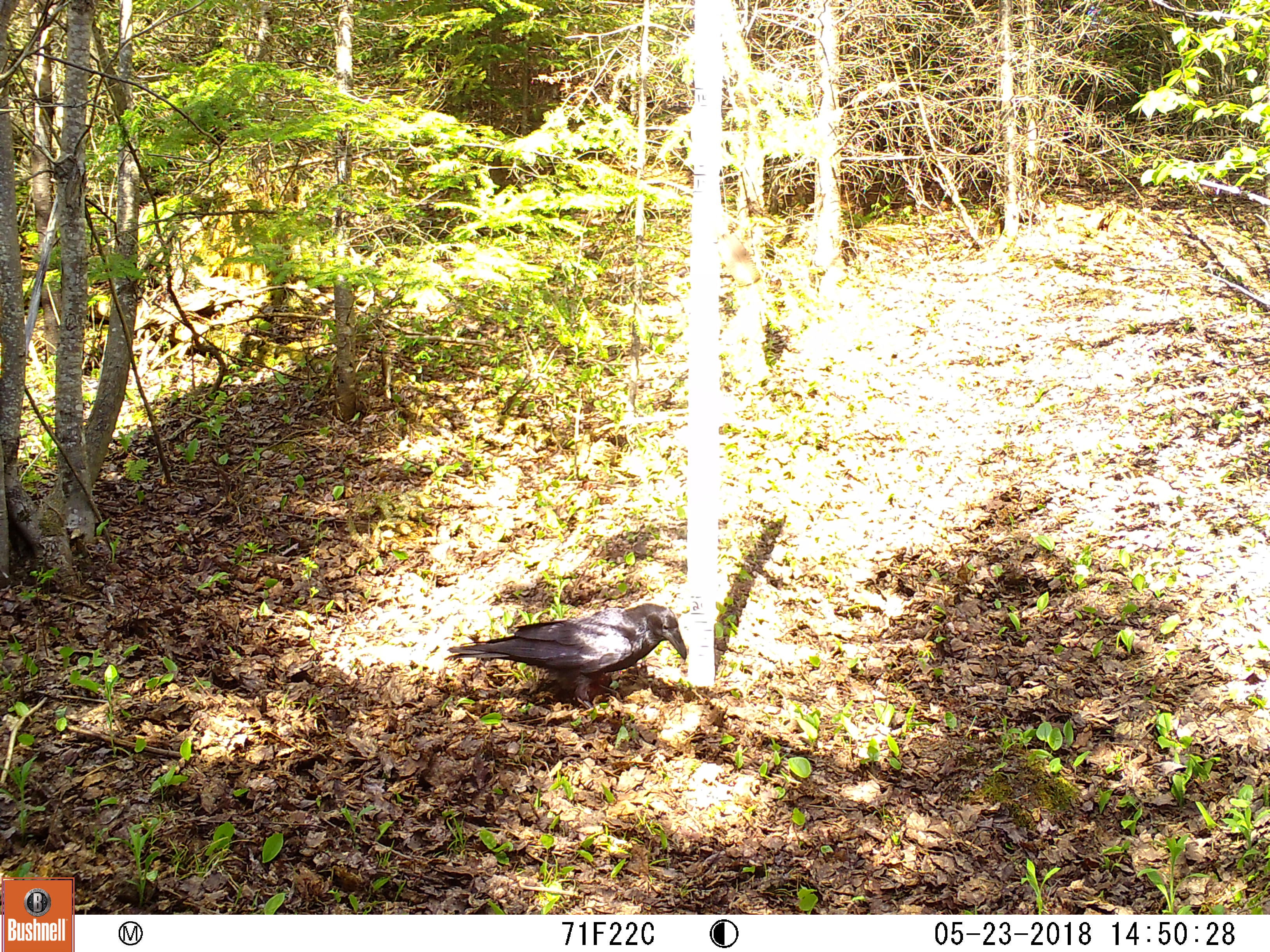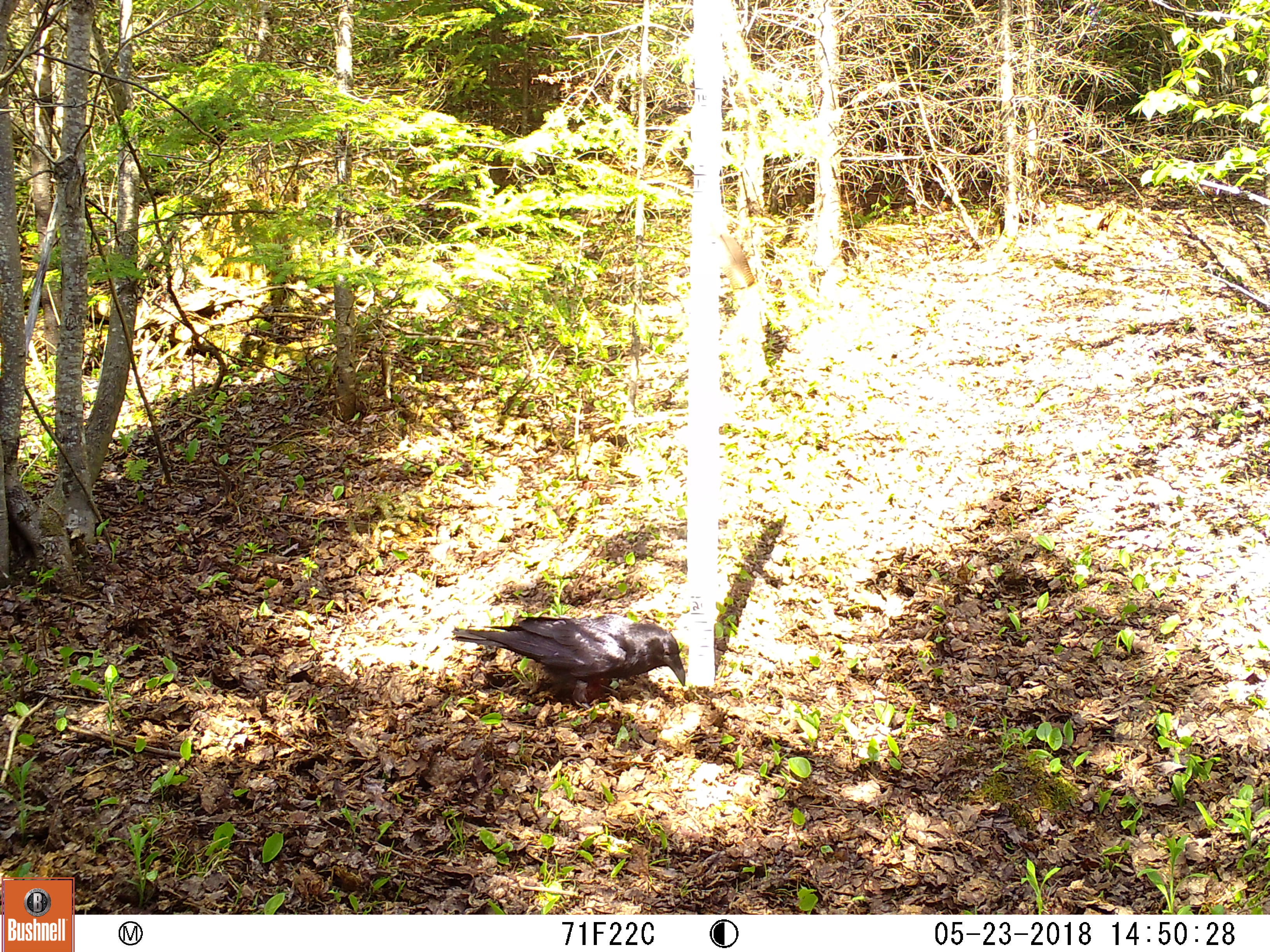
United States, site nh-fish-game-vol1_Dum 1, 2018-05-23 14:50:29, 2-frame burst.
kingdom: Animalia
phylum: Chordata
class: Aves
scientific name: Aves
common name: bird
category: bird sp.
Bird sp. (bird) (Aves).